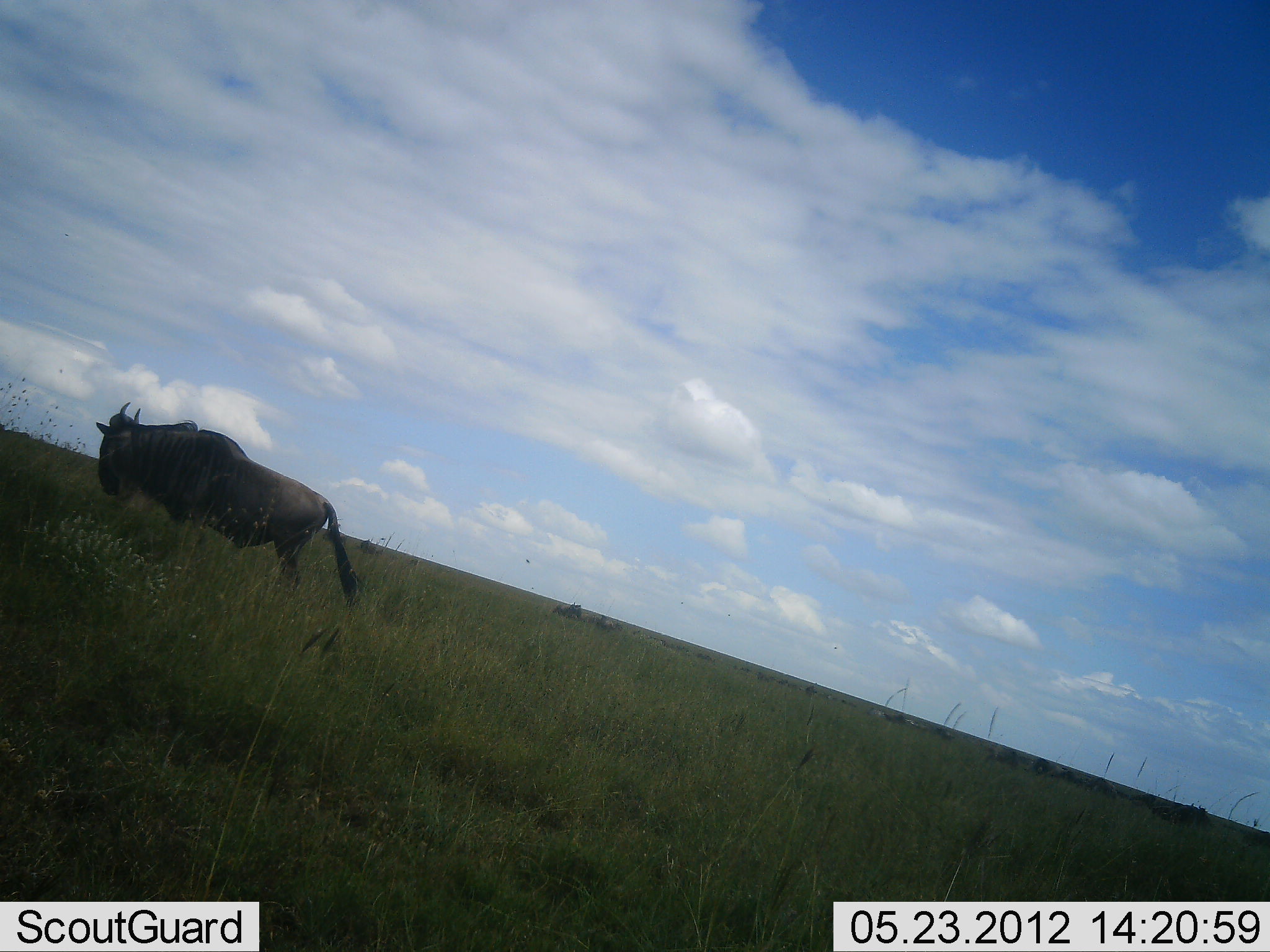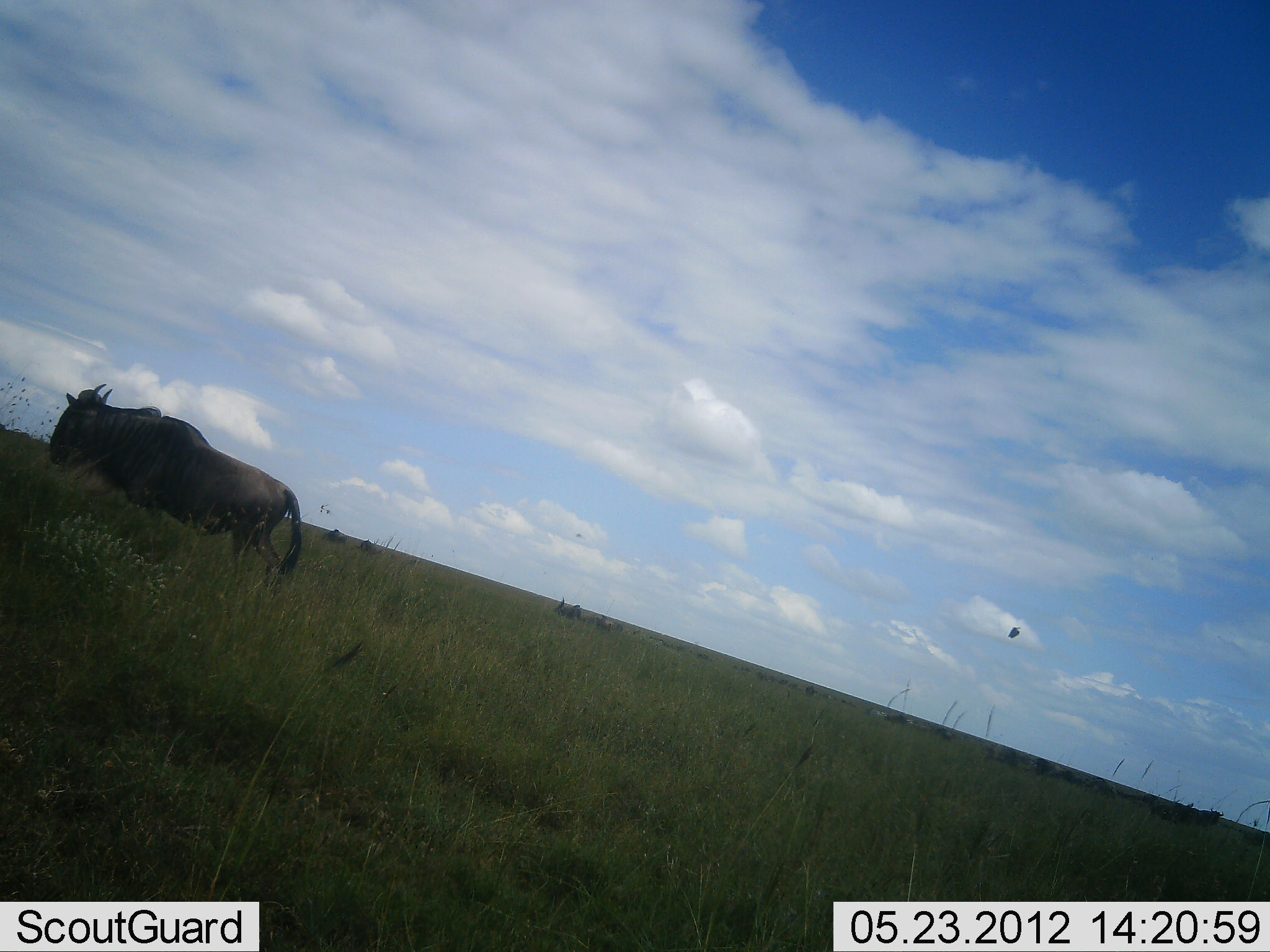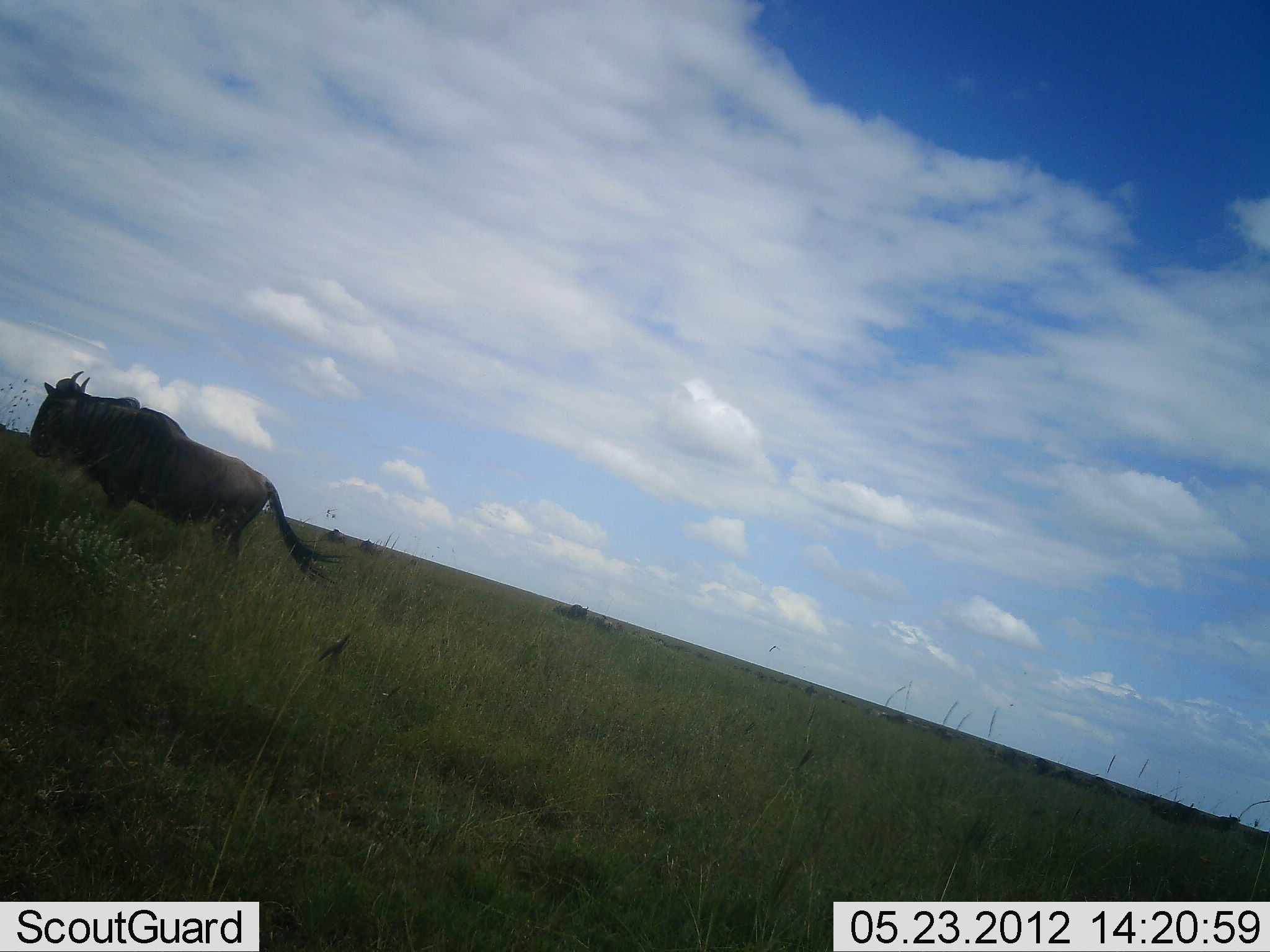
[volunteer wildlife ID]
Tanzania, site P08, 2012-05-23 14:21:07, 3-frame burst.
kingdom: Animalia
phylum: Chordata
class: Mammalia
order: Artiodactyla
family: Bovidae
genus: Connochaetes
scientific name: Connochaetes taurinus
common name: blue wildebeest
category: wildebeest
Wildebeest (blue wildebeest) (Connochaetes taurinus), count 1. Behavior (volunteer vote fractions): standing 18%, resting 0%, moving 91%, interacting 0%. Young present (vote fraction): 0%. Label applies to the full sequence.